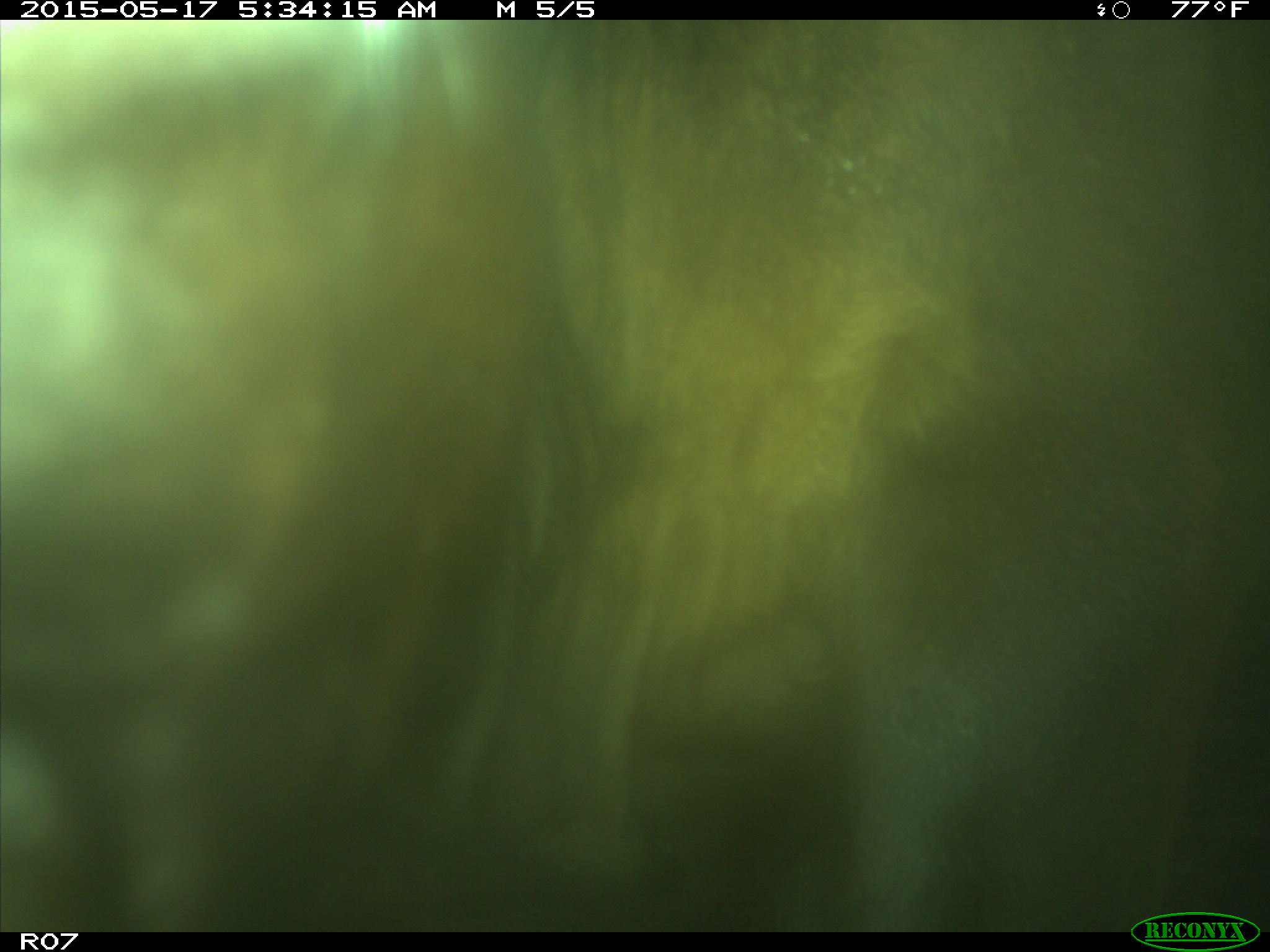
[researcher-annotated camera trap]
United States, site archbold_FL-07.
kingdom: Animalia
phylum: Chordata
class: Mammalia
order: Artiodactyla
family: Bovidae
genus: Bos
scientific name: Bos taurus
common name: domestic cow